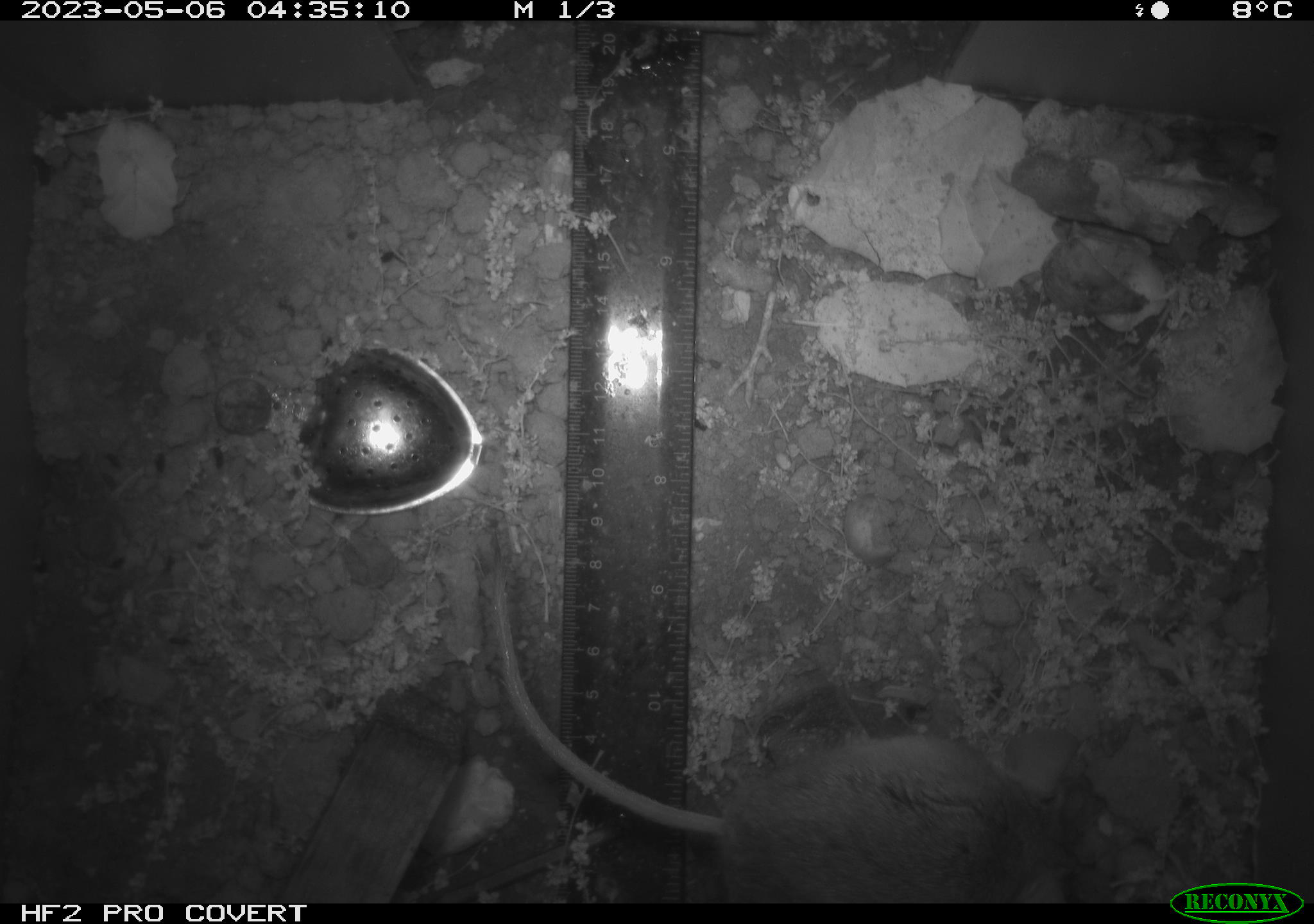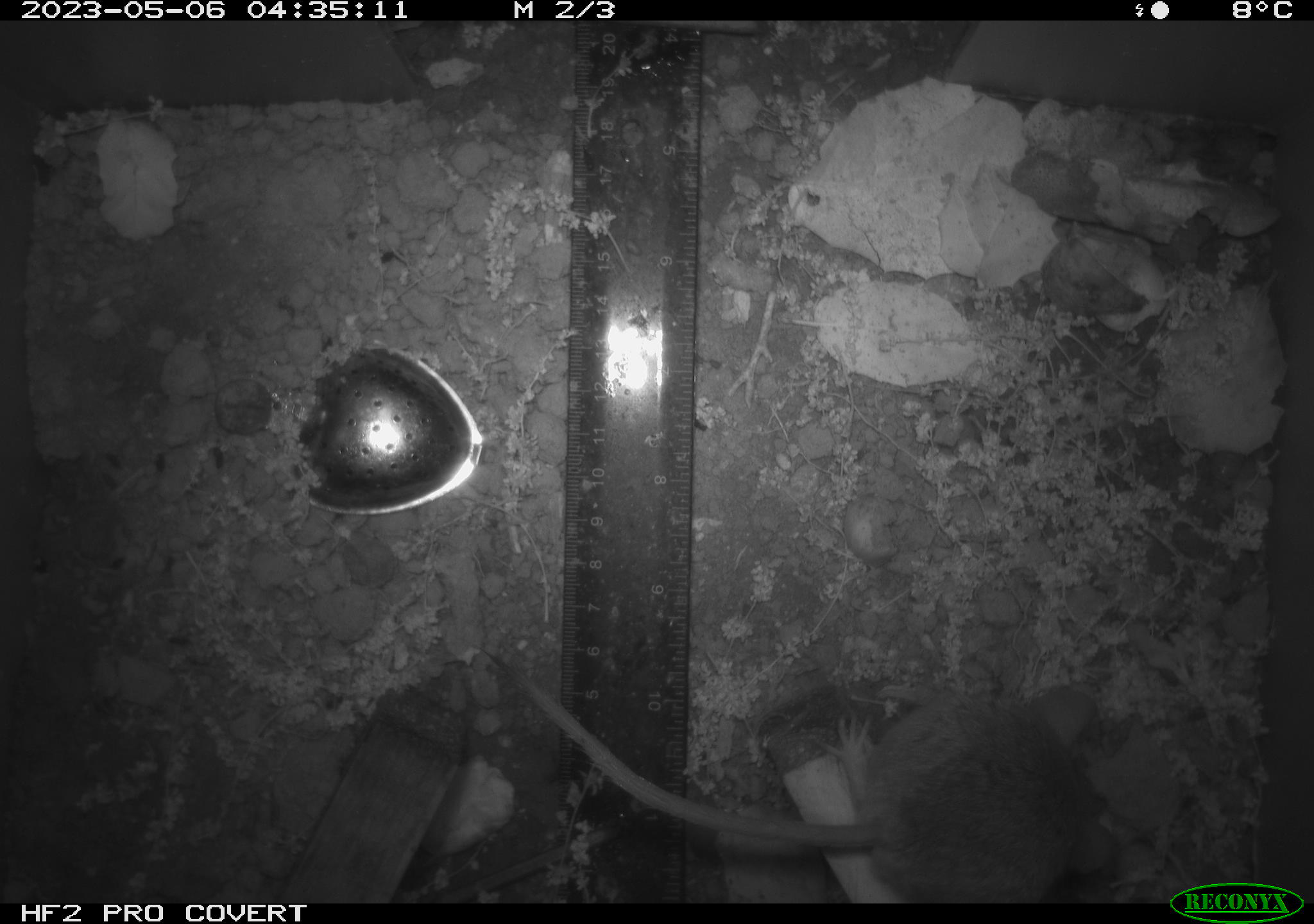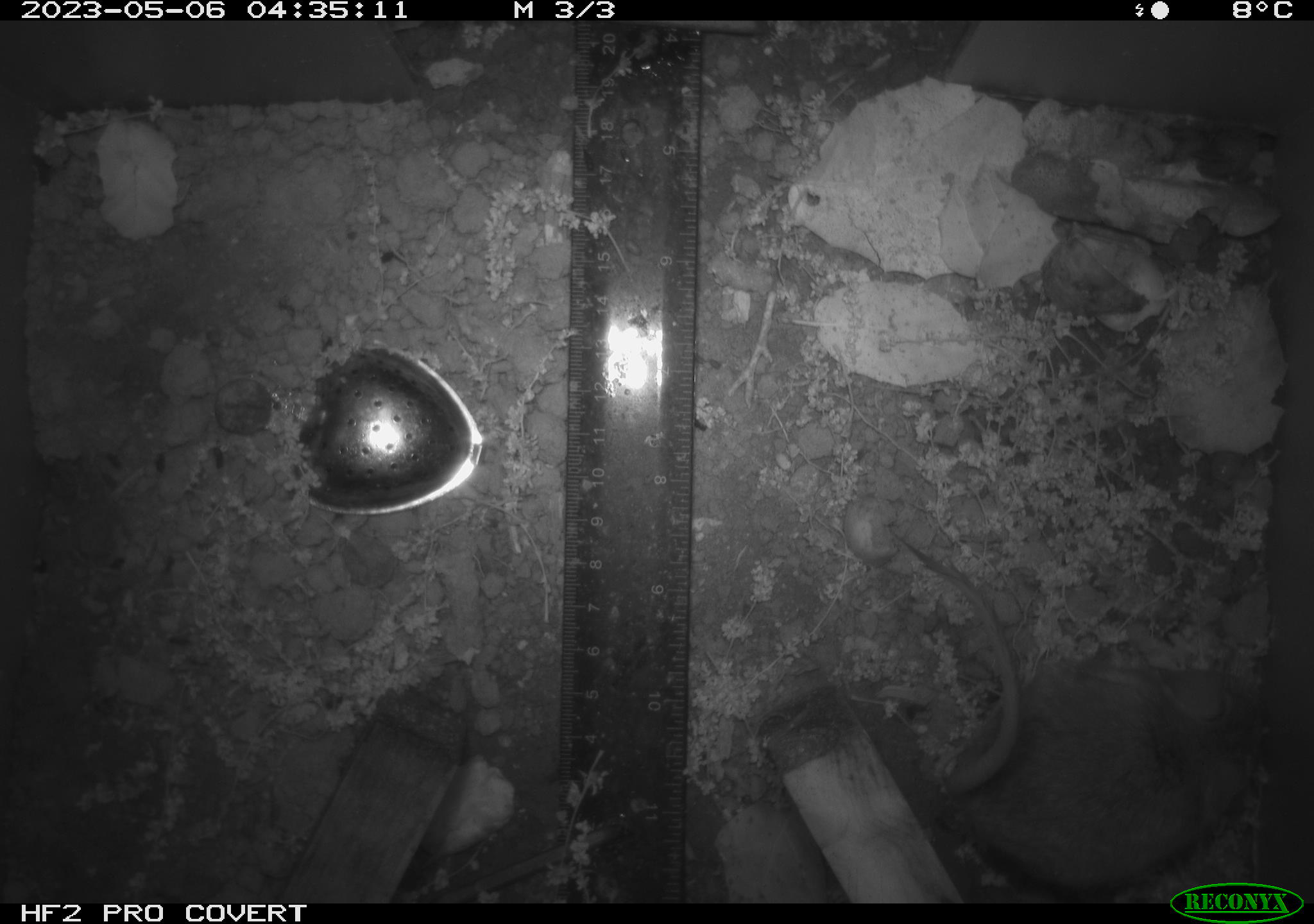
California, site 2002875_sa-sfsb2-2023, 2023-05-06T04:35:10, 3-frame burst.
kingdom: Animalia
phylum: Chordata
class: Mammalia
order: Rodentia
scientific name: Rodentia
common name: mouse species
Mouse species (Rodentia).